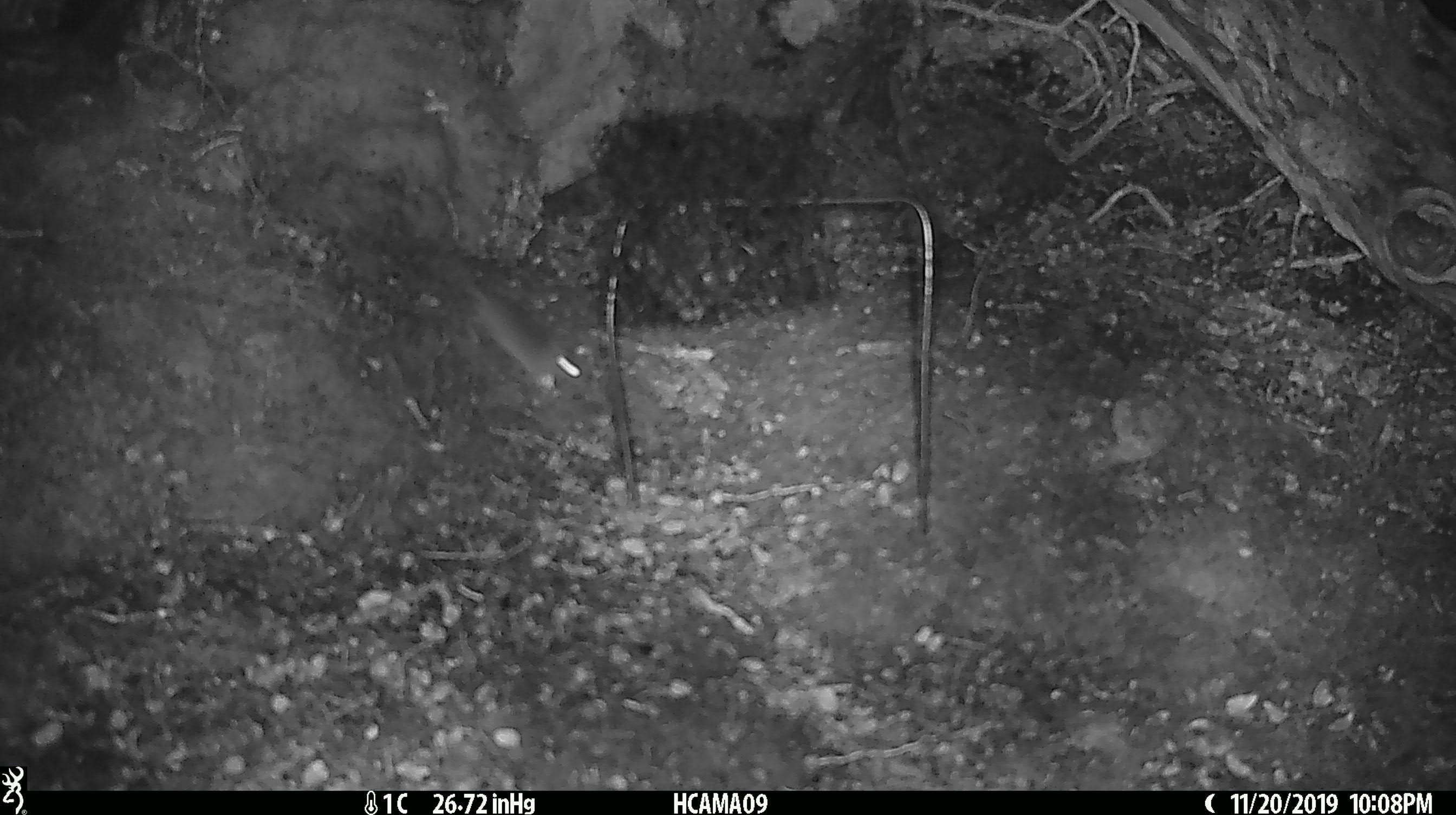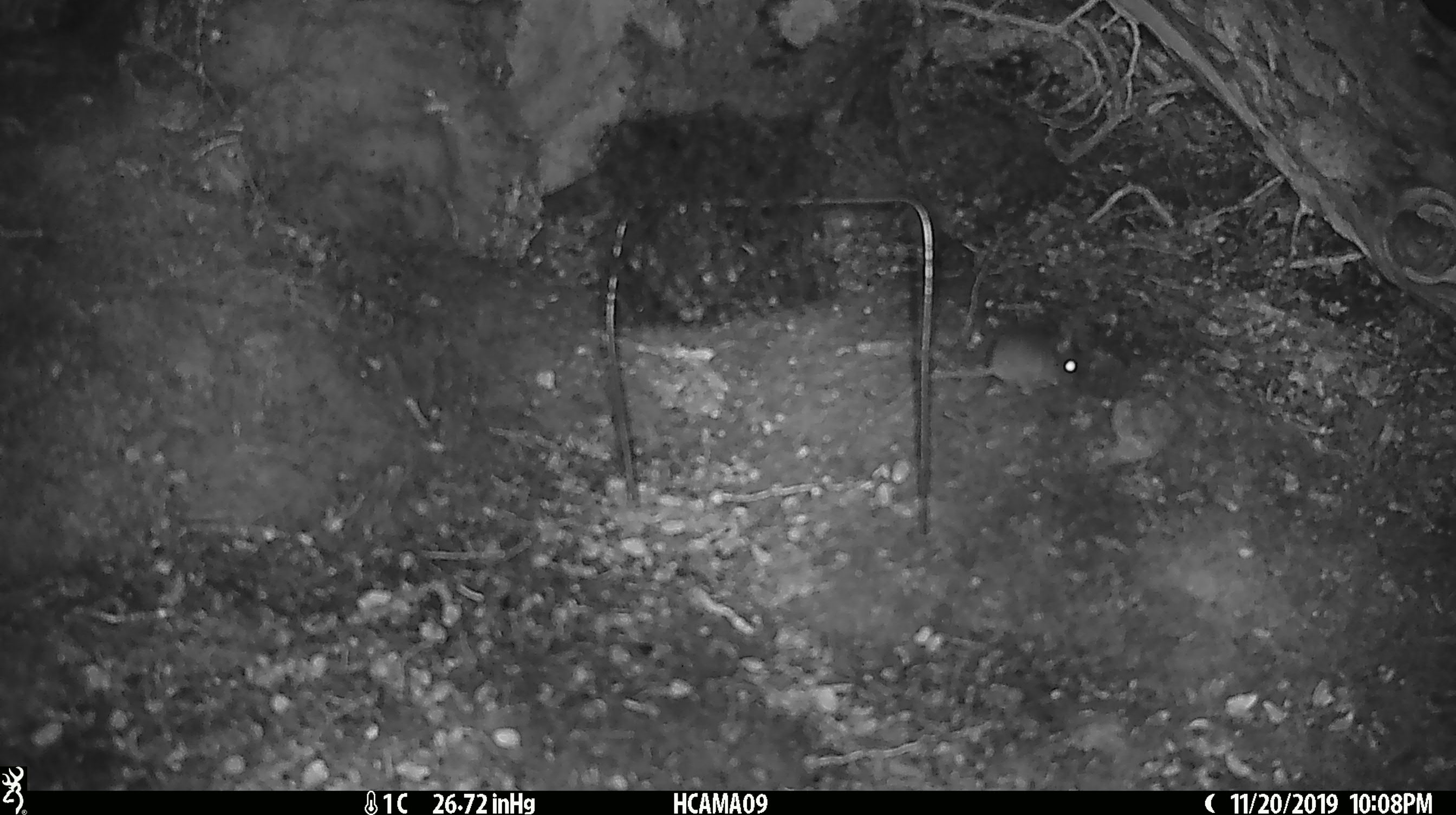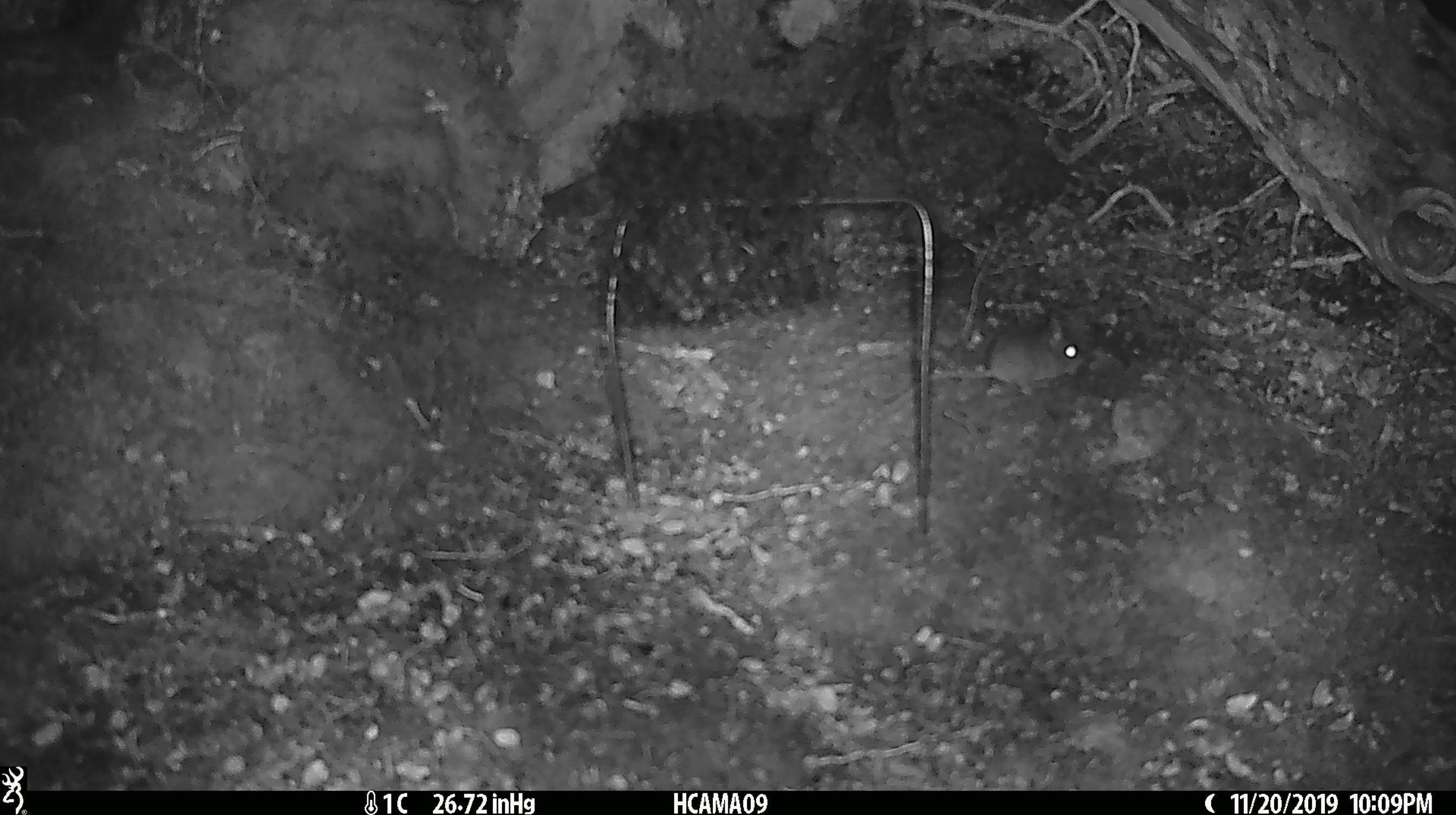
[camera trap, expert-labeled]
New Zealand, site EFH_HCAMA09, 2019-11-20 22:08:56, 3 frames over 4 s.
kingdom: Animalia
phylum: Chordata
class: Mammalia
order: Rodentia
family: Muridae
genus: Mus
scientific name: Mus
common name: mouse